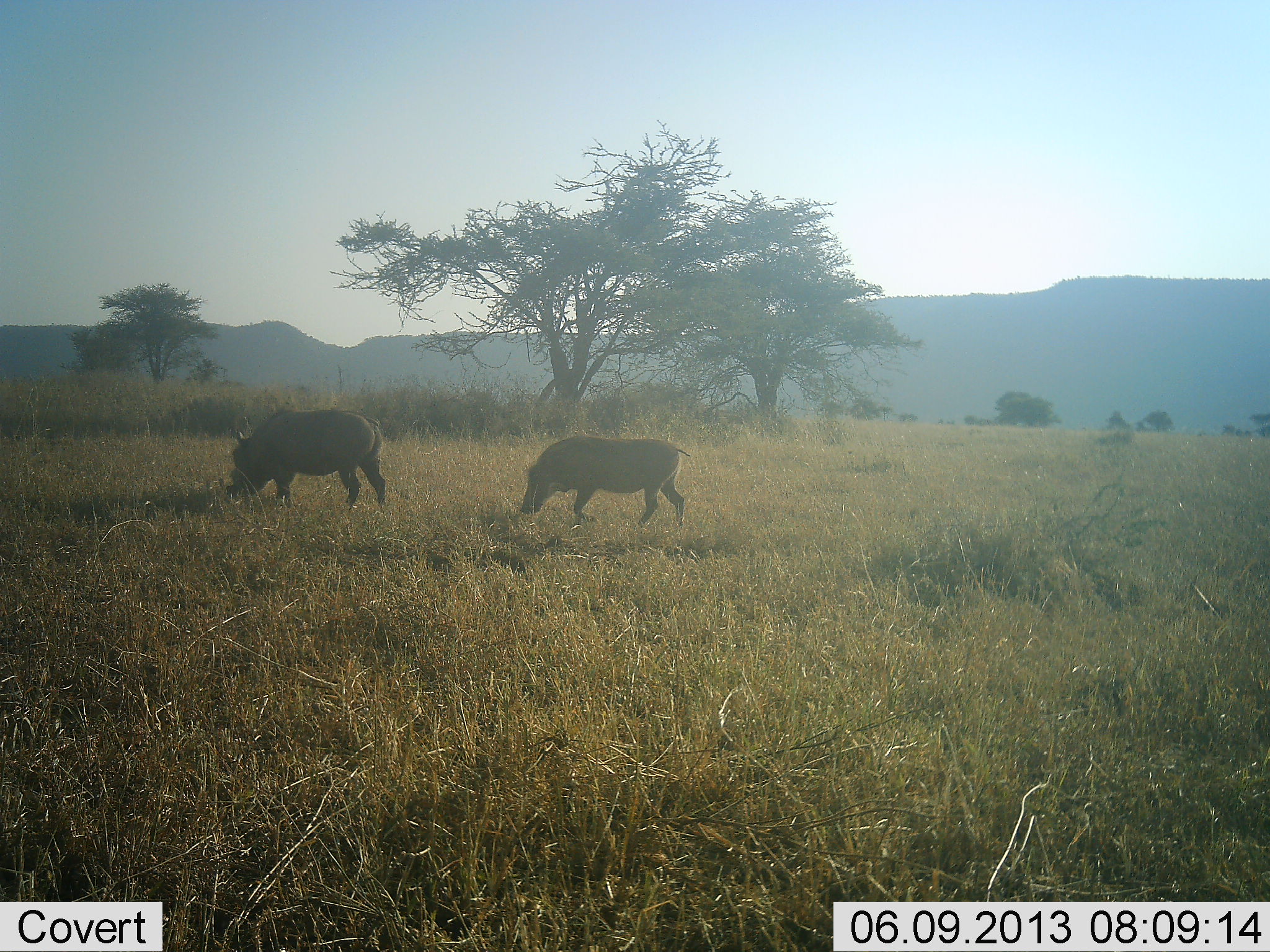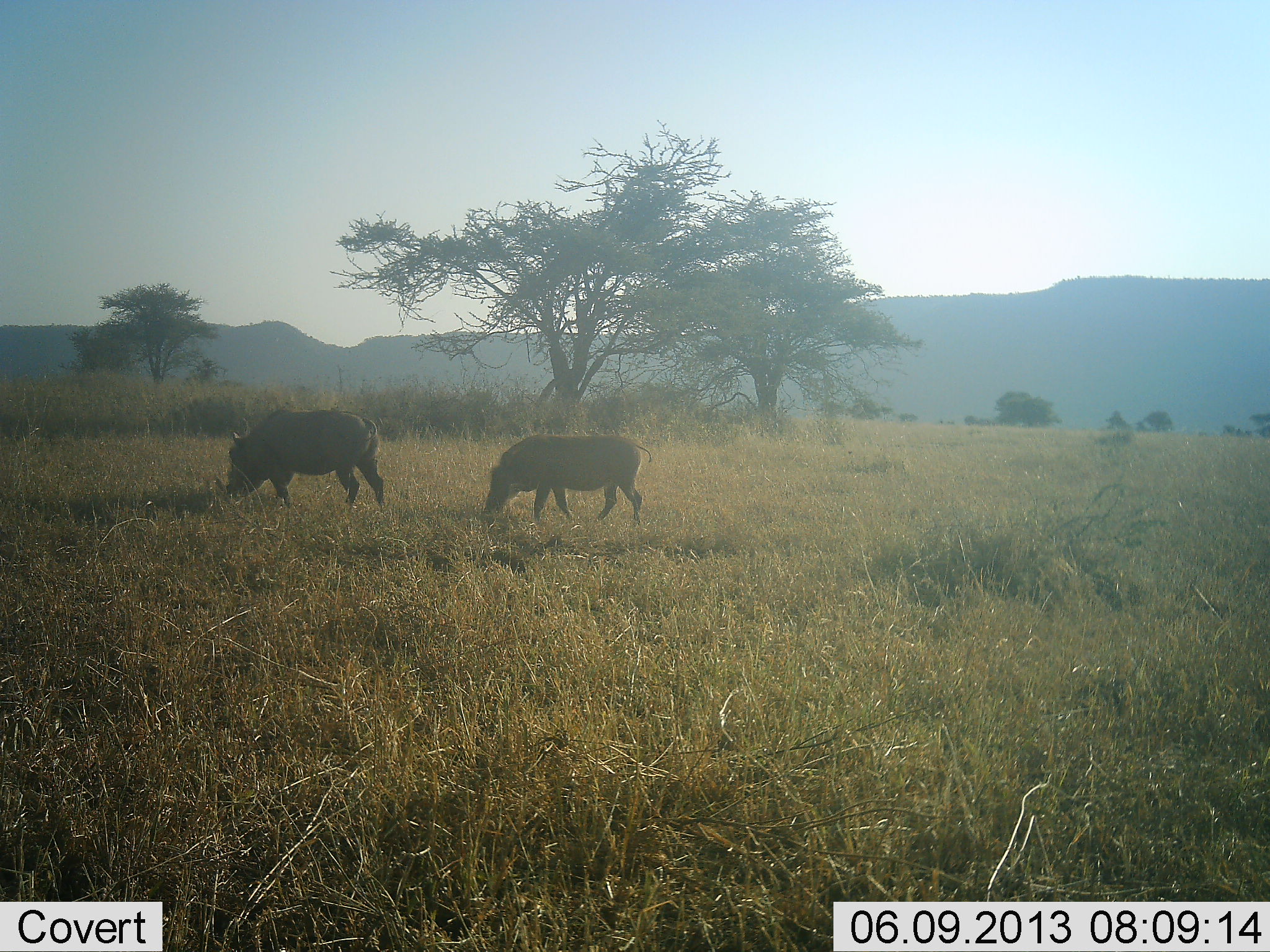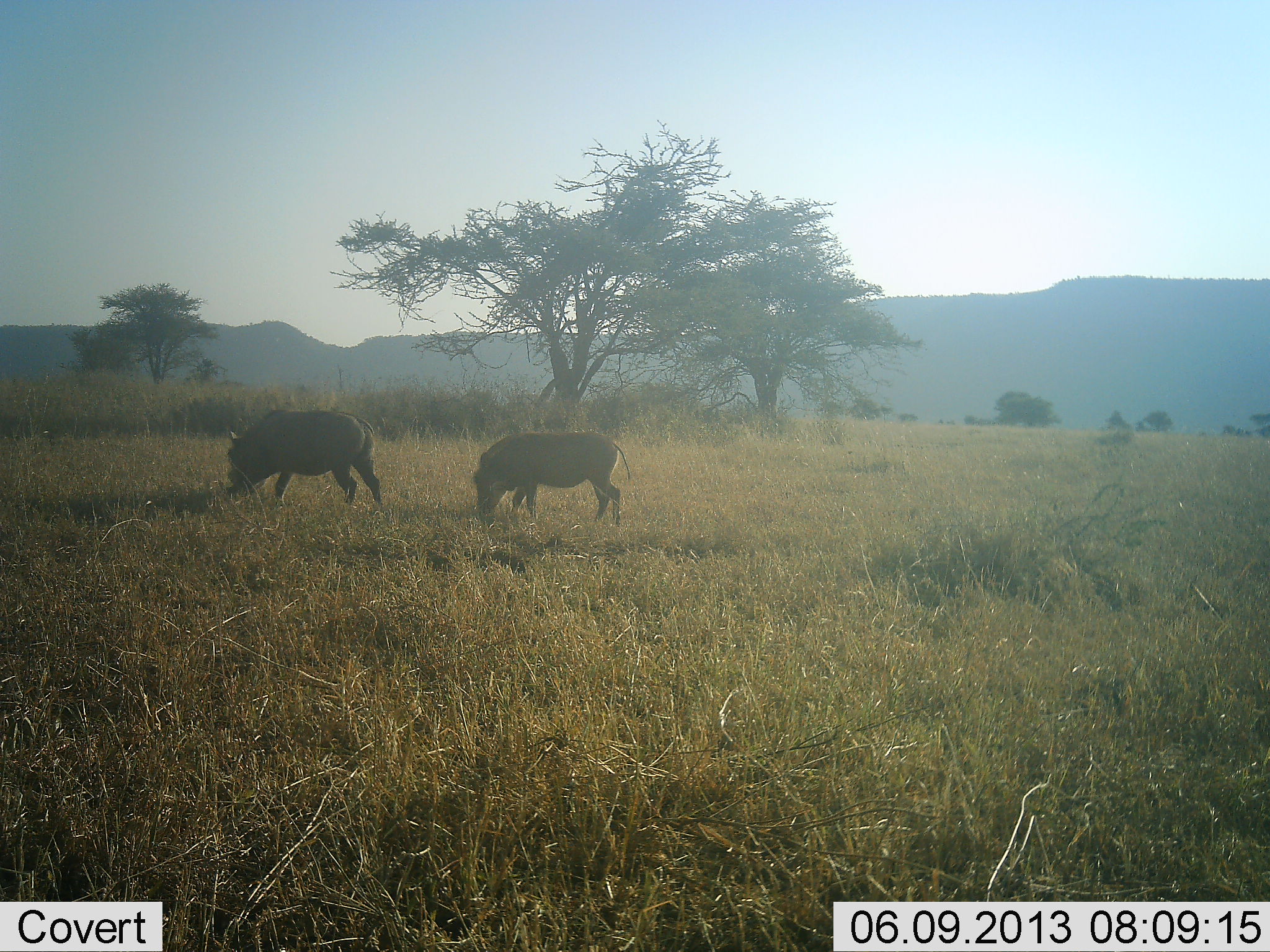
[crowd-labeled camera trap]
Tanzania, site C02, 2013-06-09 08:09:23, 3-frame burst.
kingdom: Animalia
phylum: Chordata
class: Mammalia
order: Artiodactyla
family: Suidae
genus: Phacochoerus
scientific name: Phacochoerus africanus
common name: warthog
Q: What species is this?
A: Warthog (Phacochoerus africanus).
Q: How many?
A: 2.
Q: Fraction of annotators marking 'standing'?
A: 10%.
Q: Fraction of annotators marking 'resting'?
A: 0%.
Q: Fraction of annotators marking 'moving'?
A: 30%.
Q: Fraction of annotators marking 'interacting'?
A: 0%.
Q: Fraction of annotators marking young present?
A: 0%.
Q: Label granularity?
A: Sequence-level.